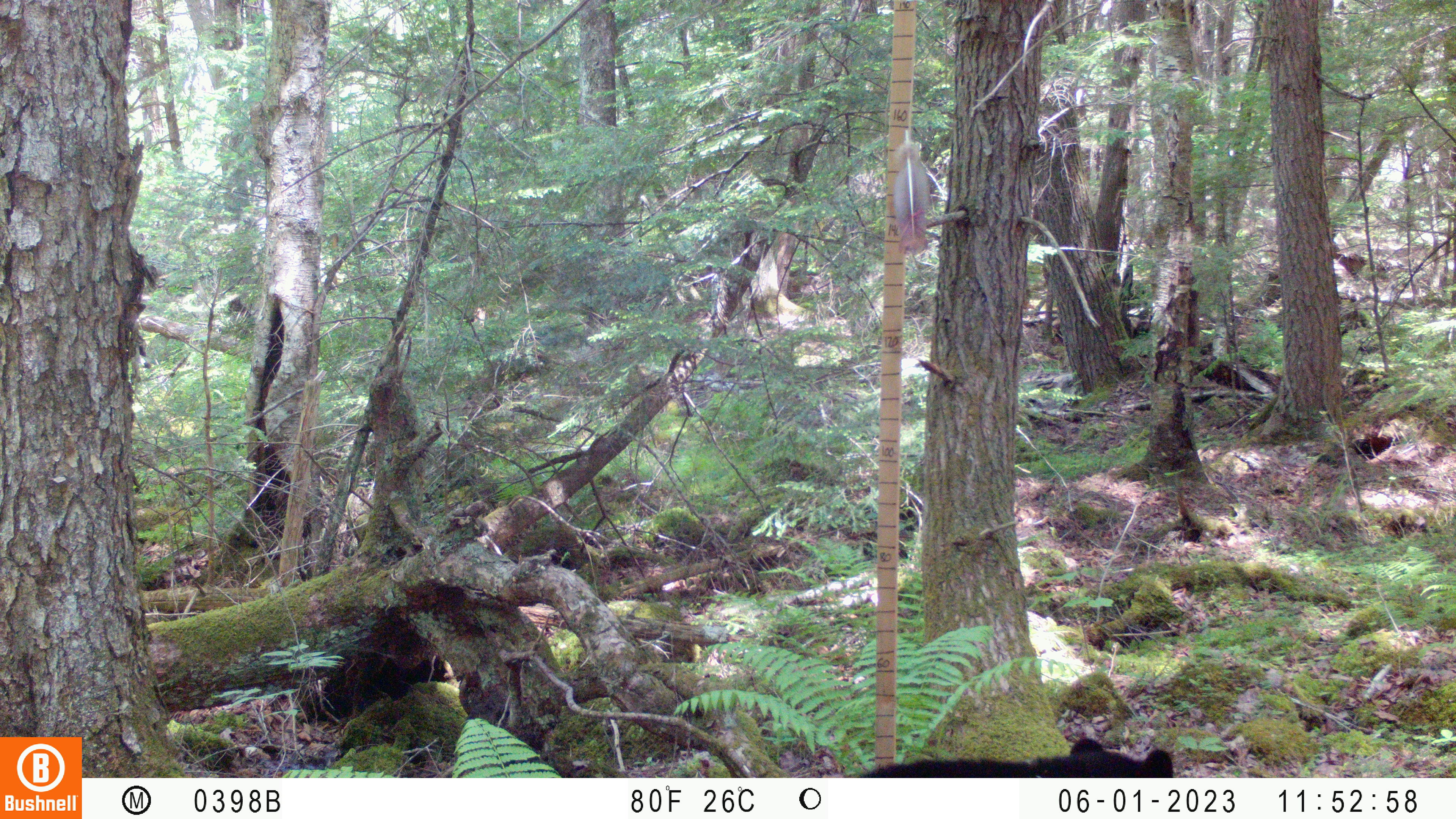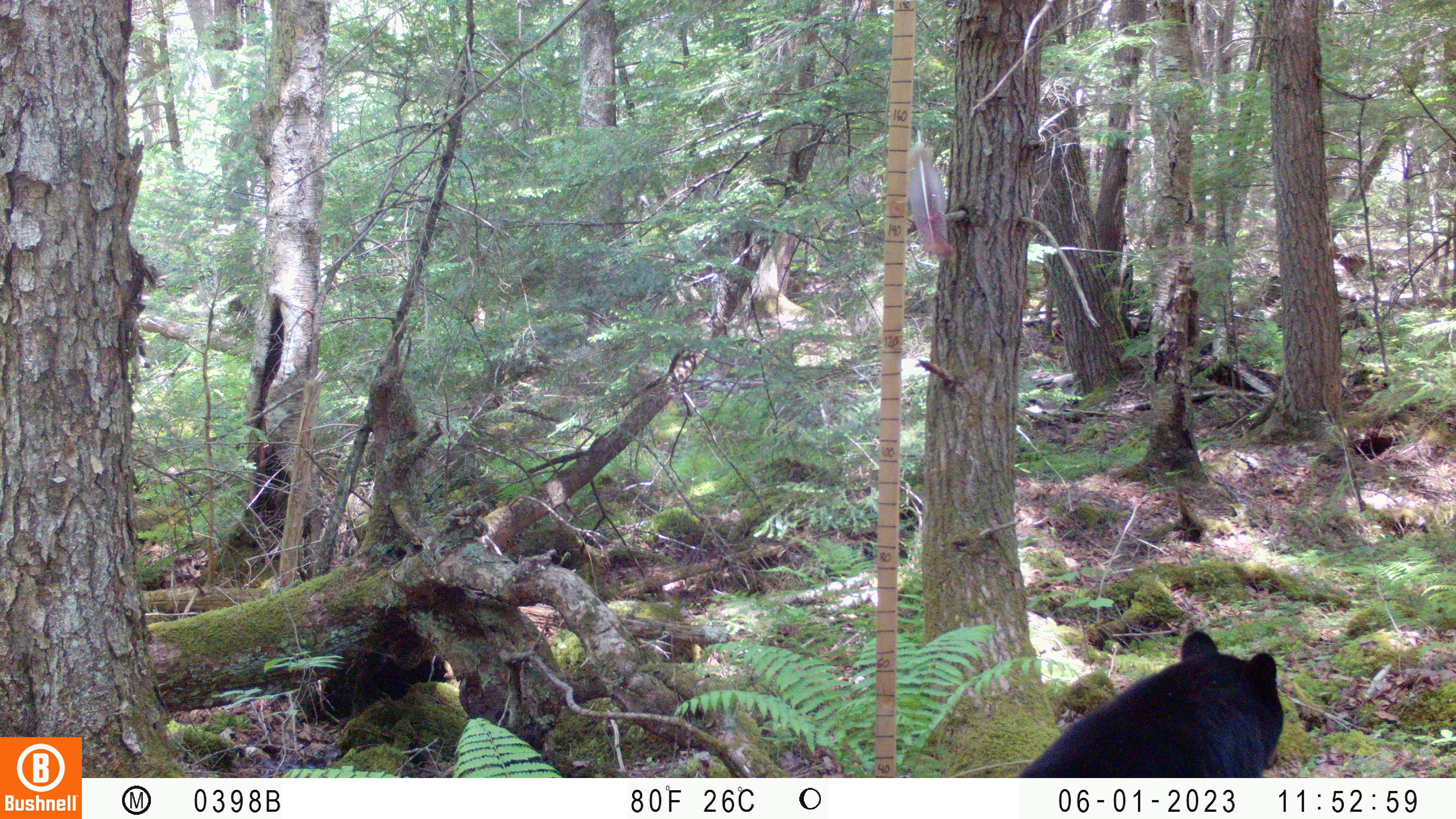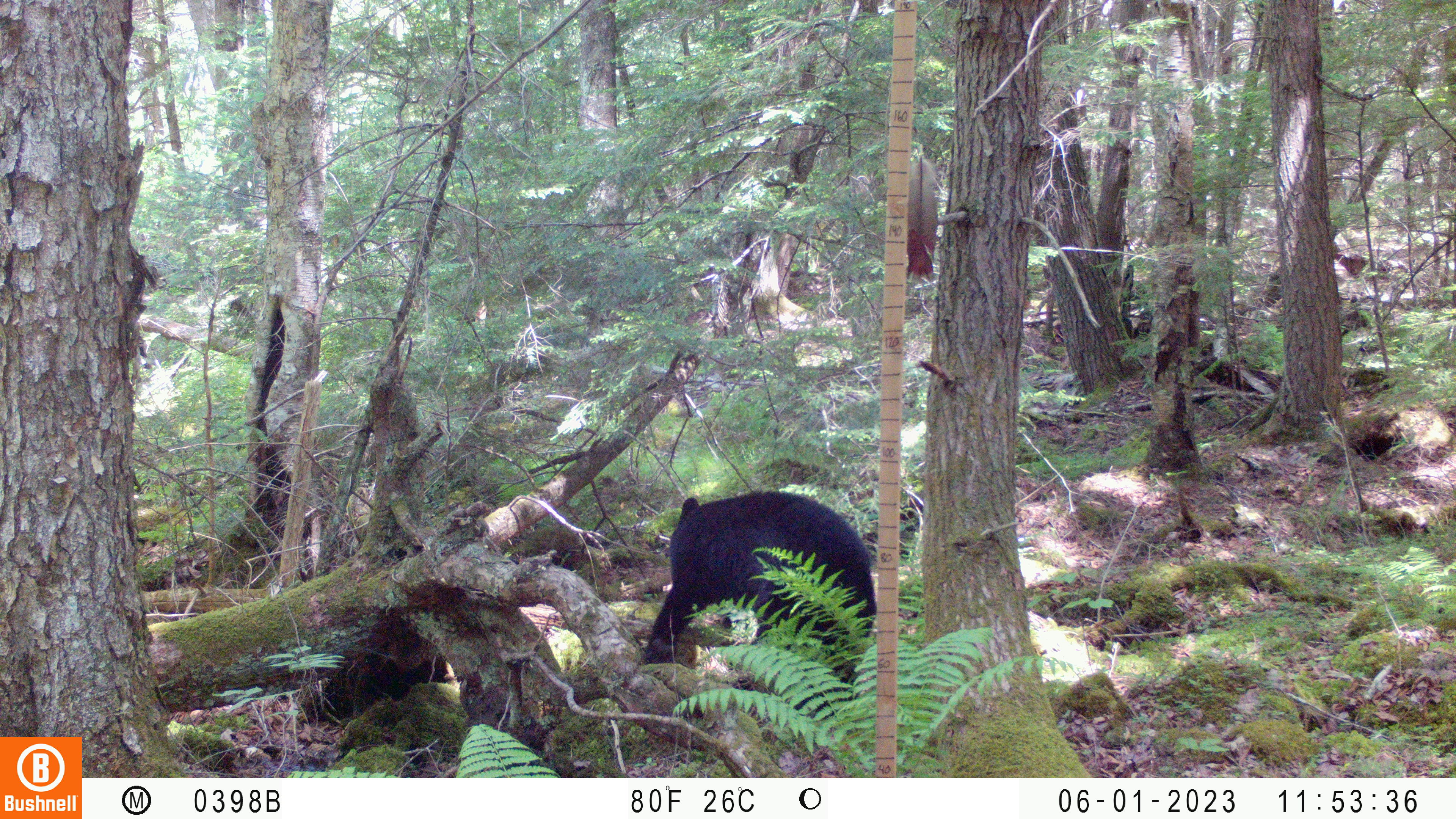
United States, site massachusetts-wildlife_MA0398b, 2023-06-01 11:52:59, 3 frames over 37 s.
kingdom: Animalia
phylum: Chordata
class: Mammalia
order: Carnivora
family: Ursidae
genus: Ursus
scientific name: Ursus americanus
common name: black bear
Black bear (Ursus americanus).